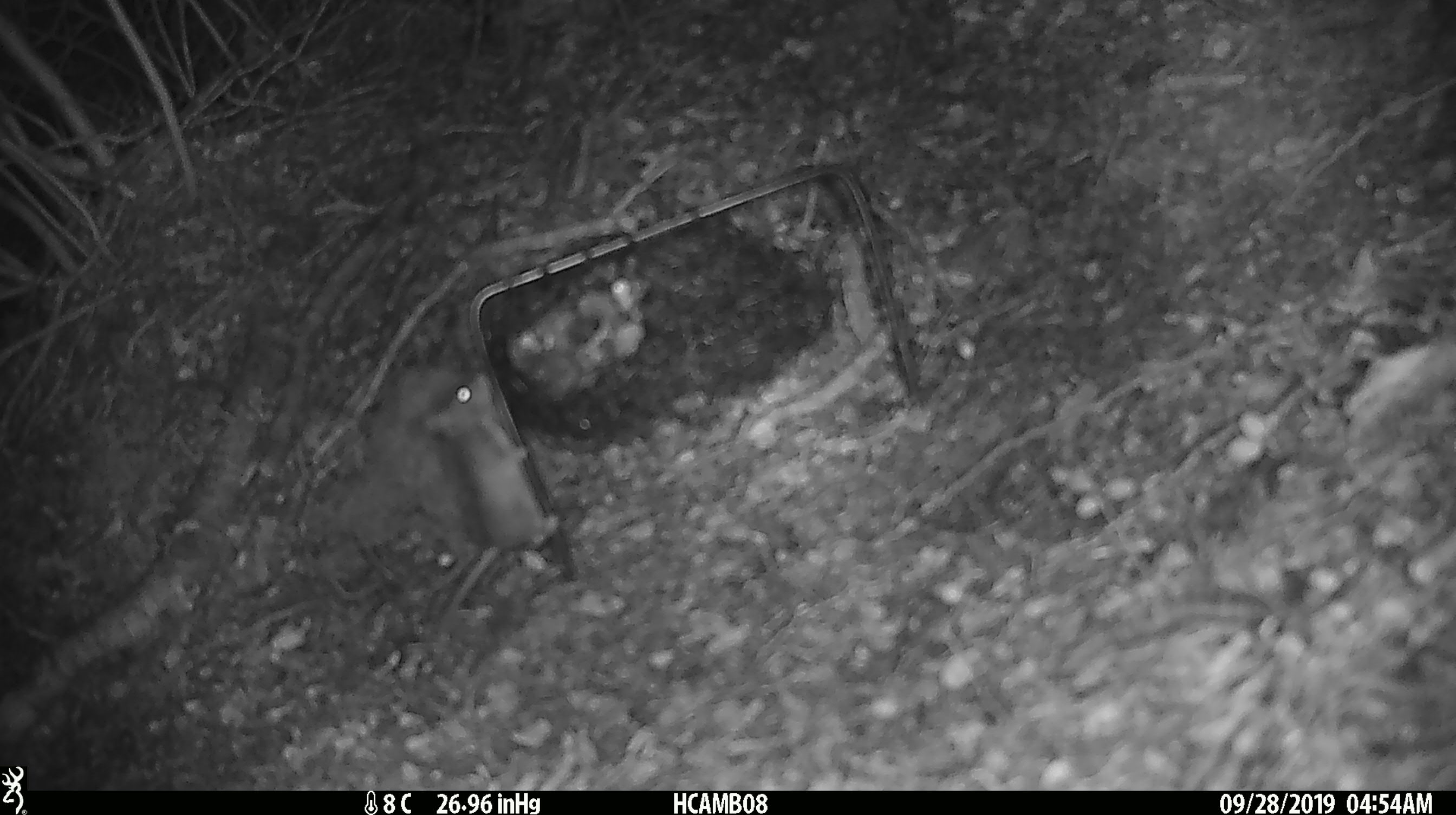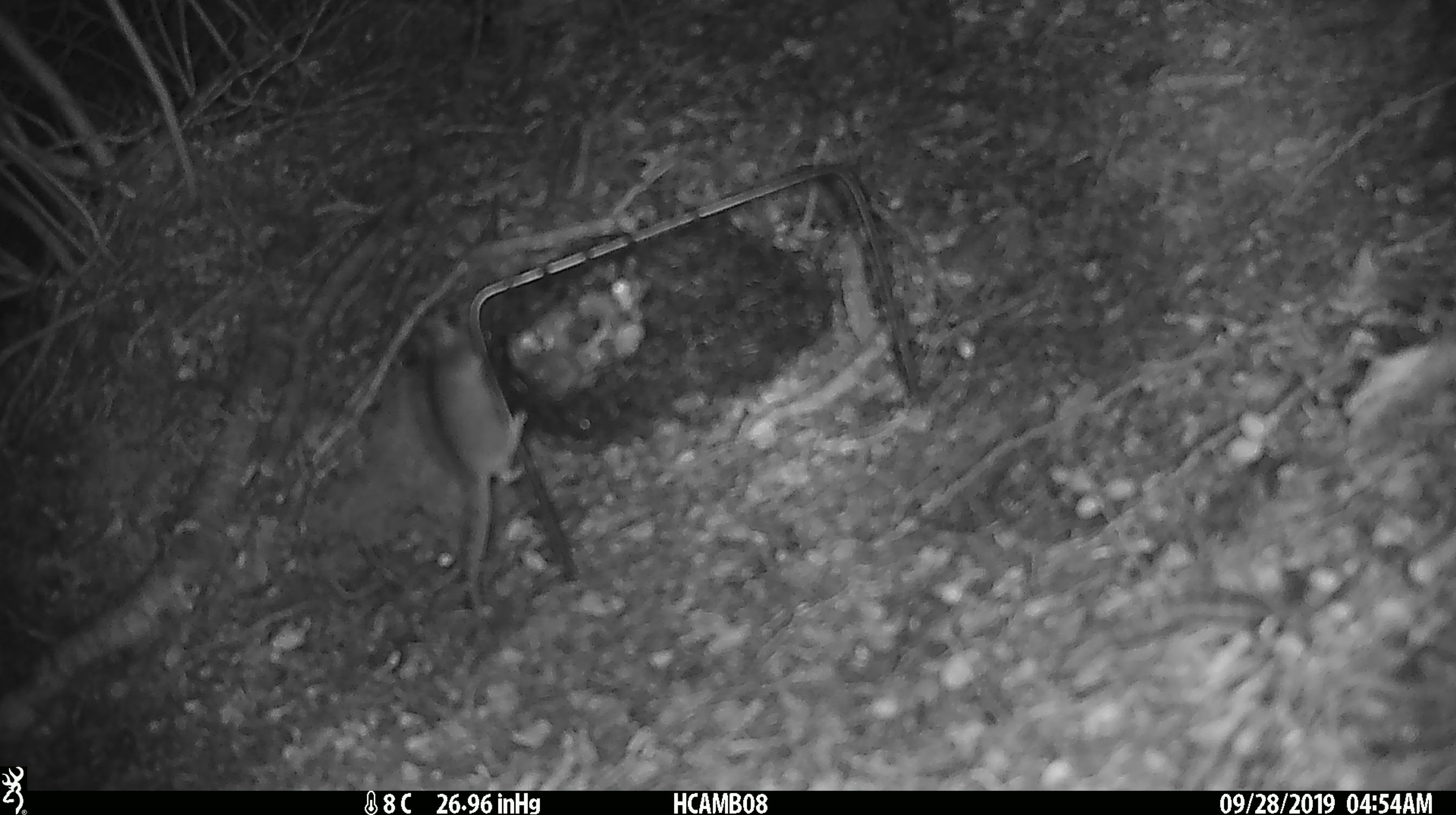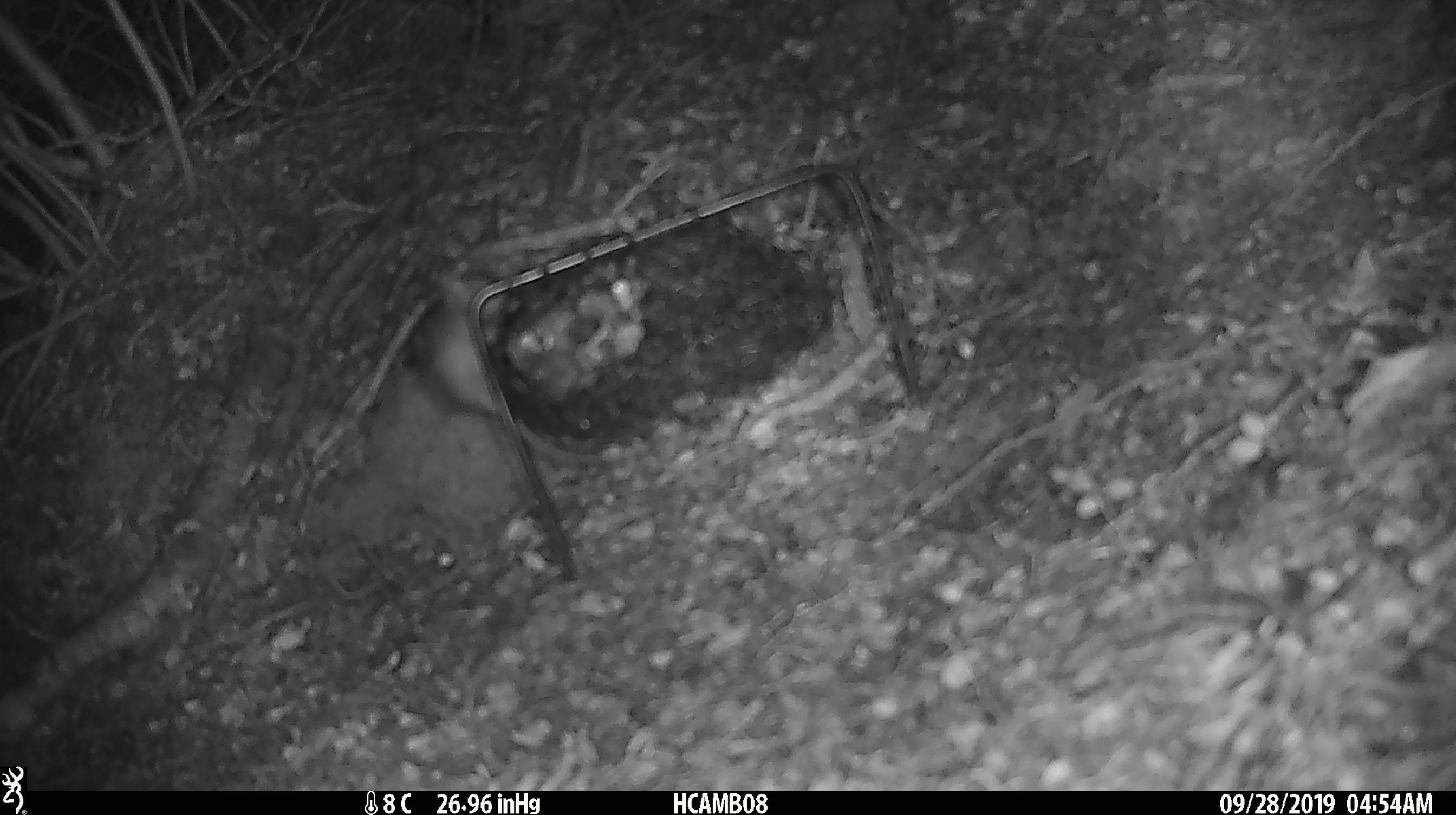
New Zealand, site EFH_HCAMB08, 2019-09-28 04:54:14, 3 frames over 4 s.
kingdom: Animalia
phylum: Chordata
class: Mammalia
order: Rodentia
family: Muridae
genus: Mus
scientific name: Mus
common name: mouse